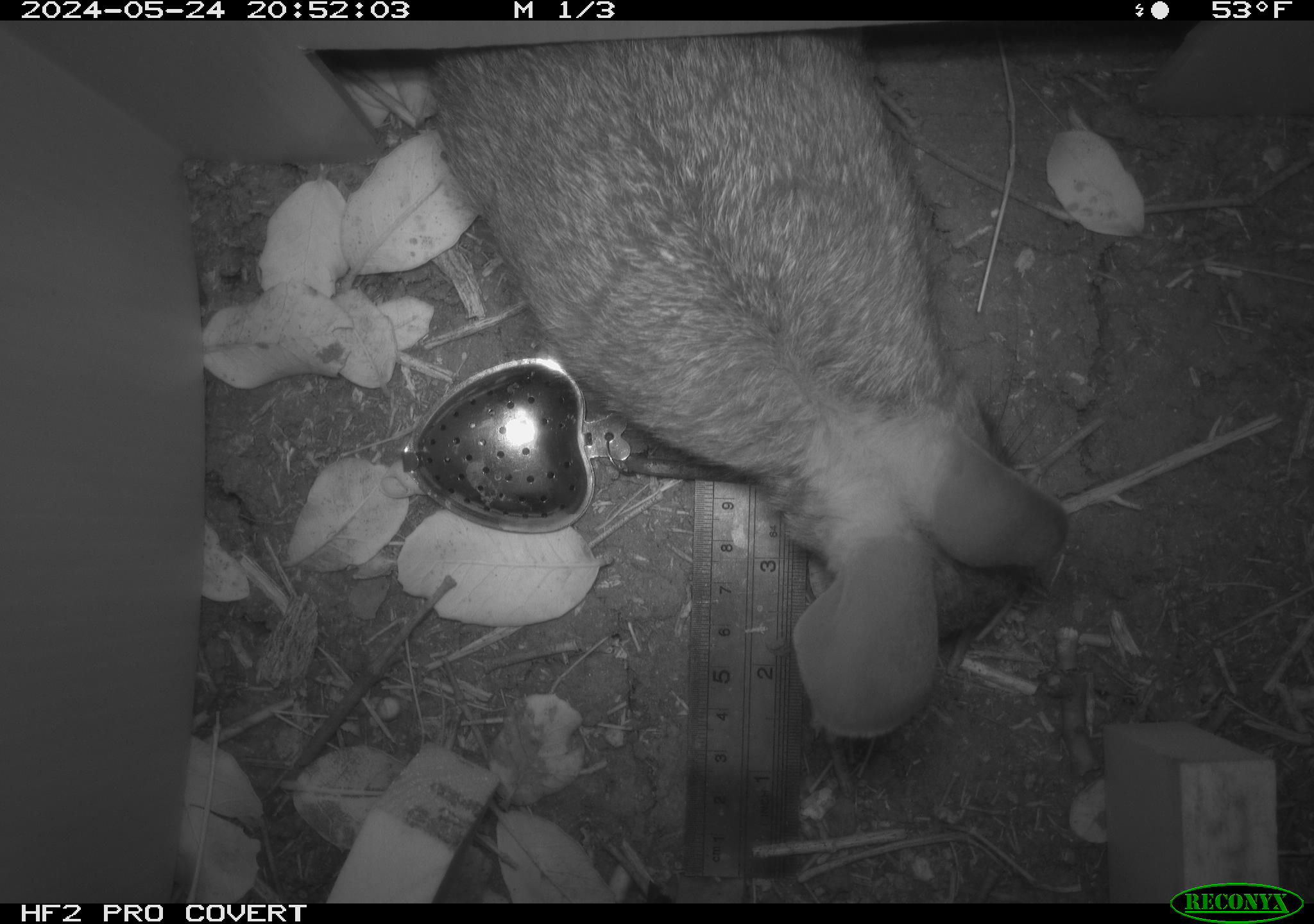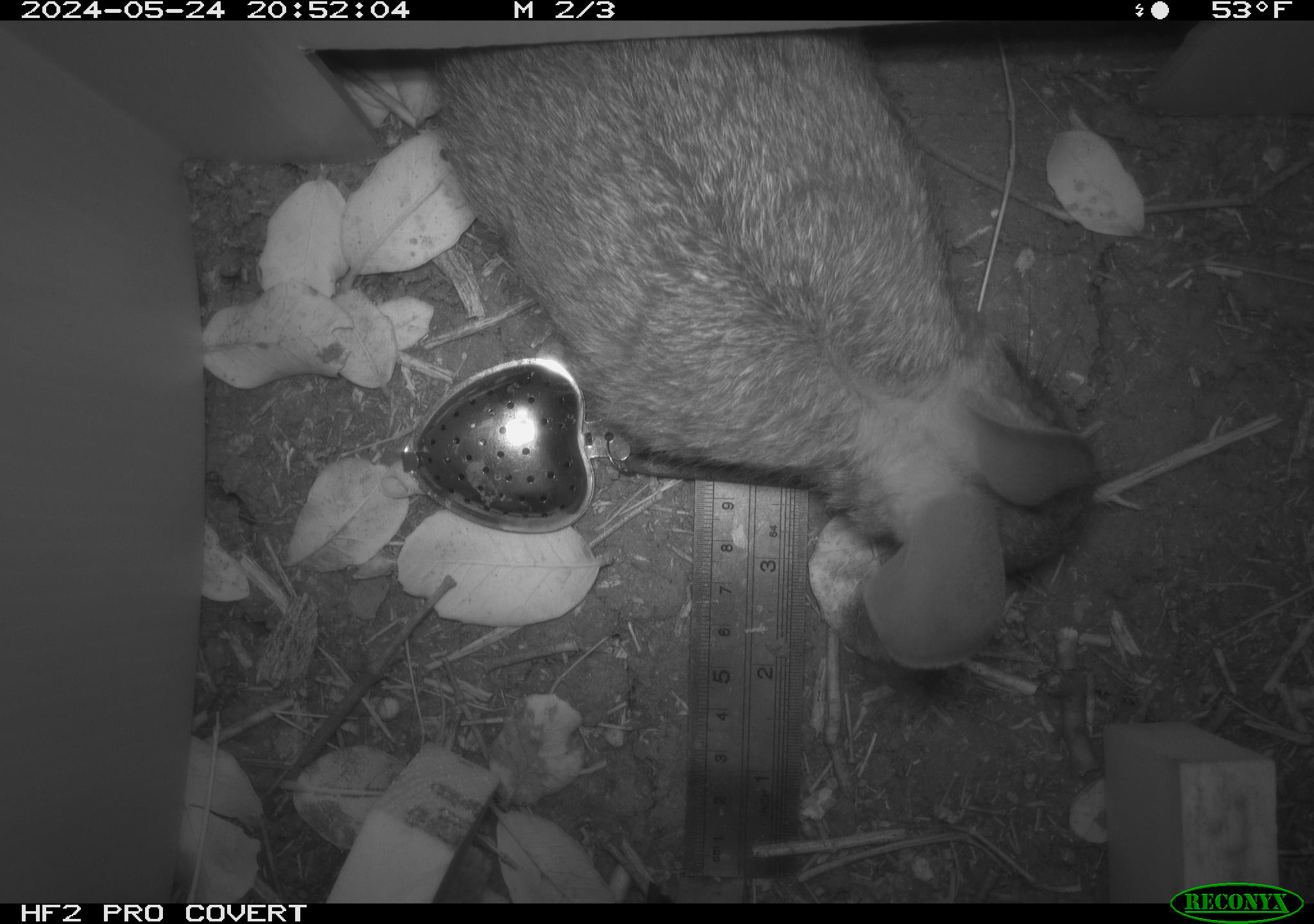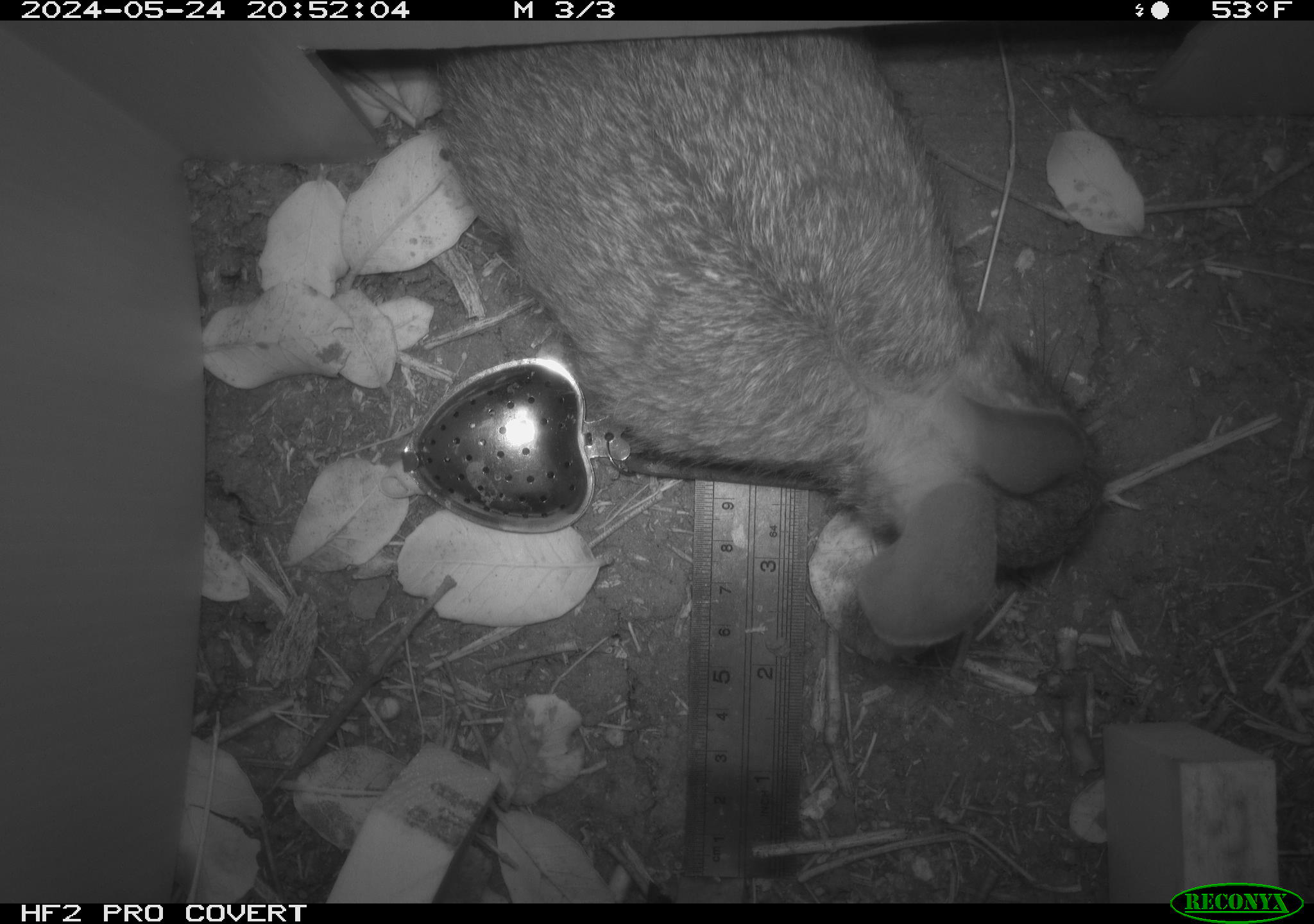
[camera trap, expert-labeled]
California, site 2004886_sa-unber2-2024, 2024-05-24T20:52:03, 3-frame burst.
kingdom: Animalia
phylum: Chordata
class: Reptilia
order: Squamata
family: Phrynosomatidae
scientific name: Phrynosomatidae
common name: phrynosomatid lizards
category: phrynosomatidae family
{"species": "phrynosomatidae family (phrynosomatid lizards) (Phrynosomatidae)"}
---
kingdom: Animalia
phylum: Chordata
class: Mammalia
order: Lagomorpha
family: Leporidae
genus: Sylvilagus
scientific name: Sylvilagus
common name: cottontail rabbits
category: sylvilagus species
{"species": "sylvilagus species (cottontail rabbits) (Sylvilagus)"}